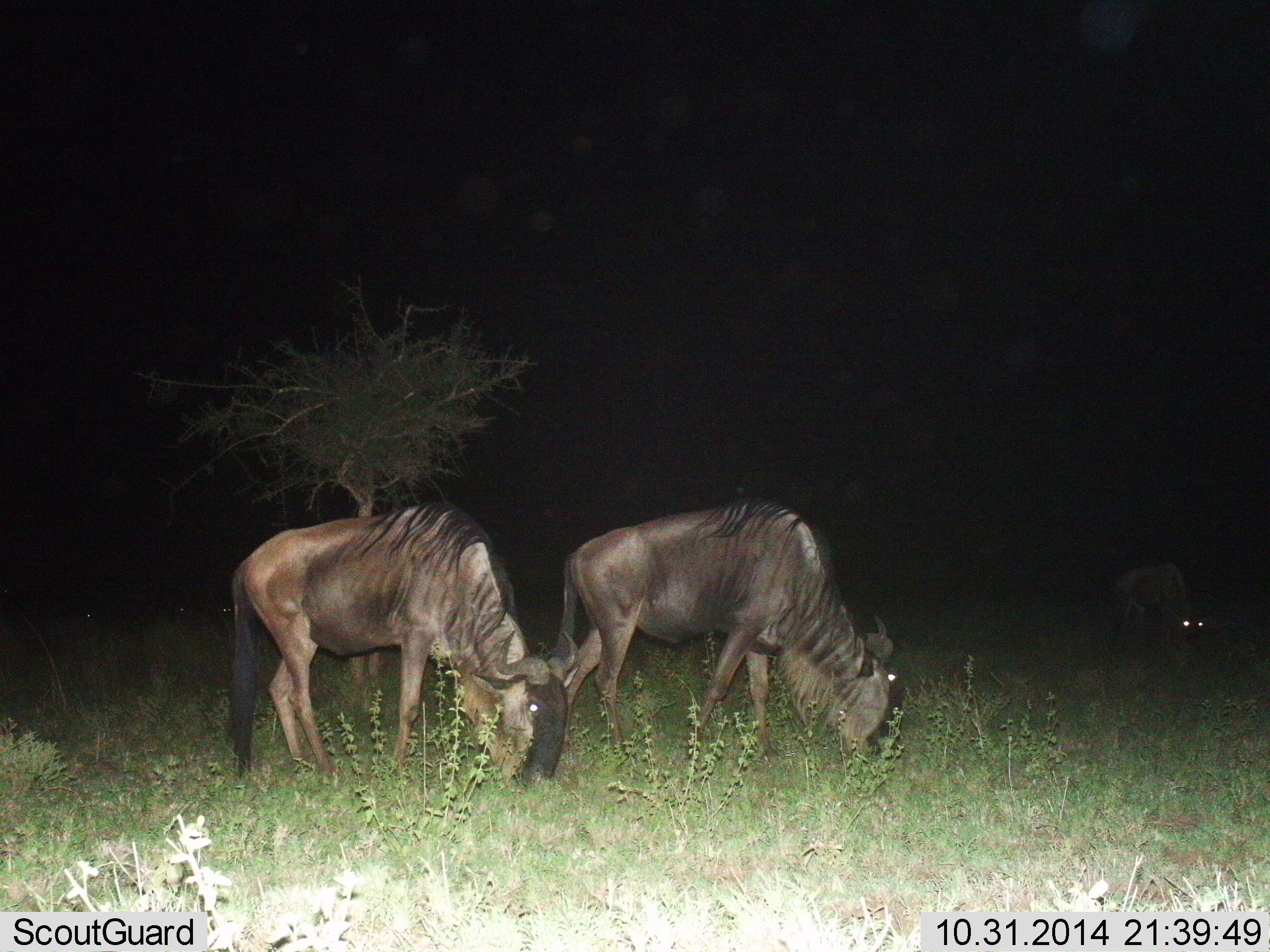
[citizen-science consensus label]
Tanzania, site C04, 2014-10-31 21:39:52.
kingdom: Animalia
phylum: Chordata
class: Mammalia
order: Artiodactyla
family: Bovidae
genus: Connochaetes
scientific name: Connochaetes taurinus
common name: blue wildebeest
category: wildebeest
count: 3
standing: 30%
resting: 0%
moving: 10%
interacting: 0%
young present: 0%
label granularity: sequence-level